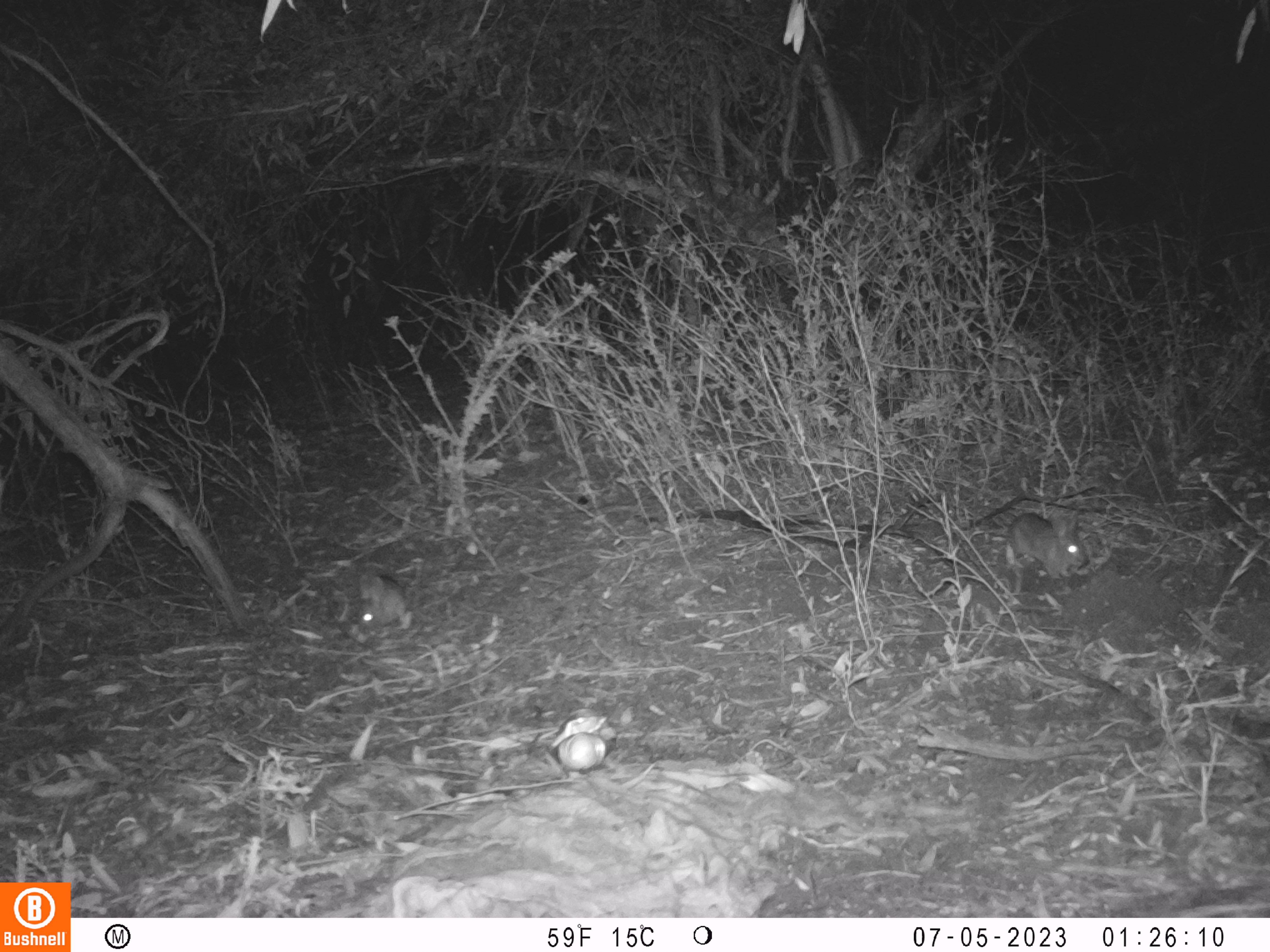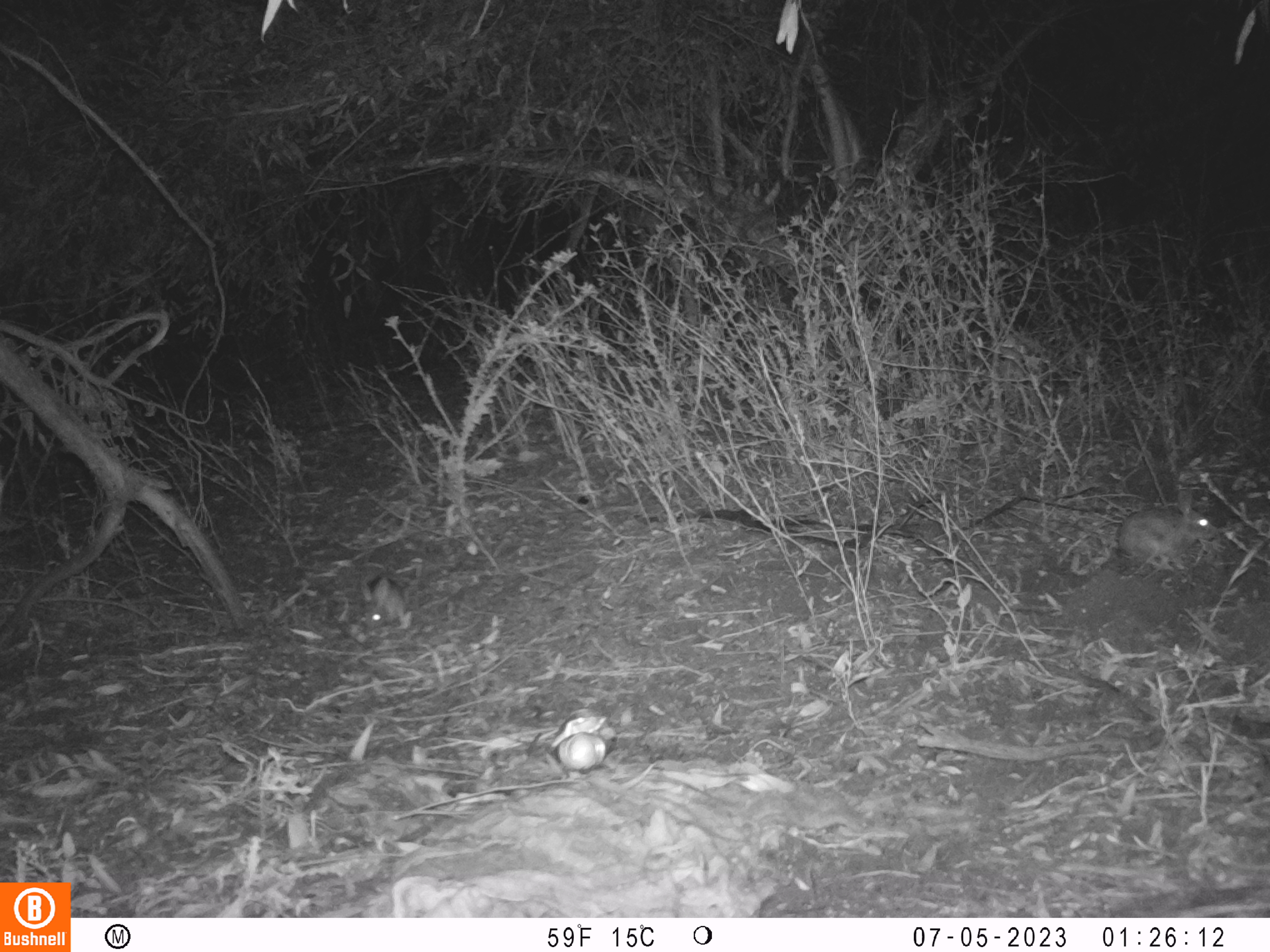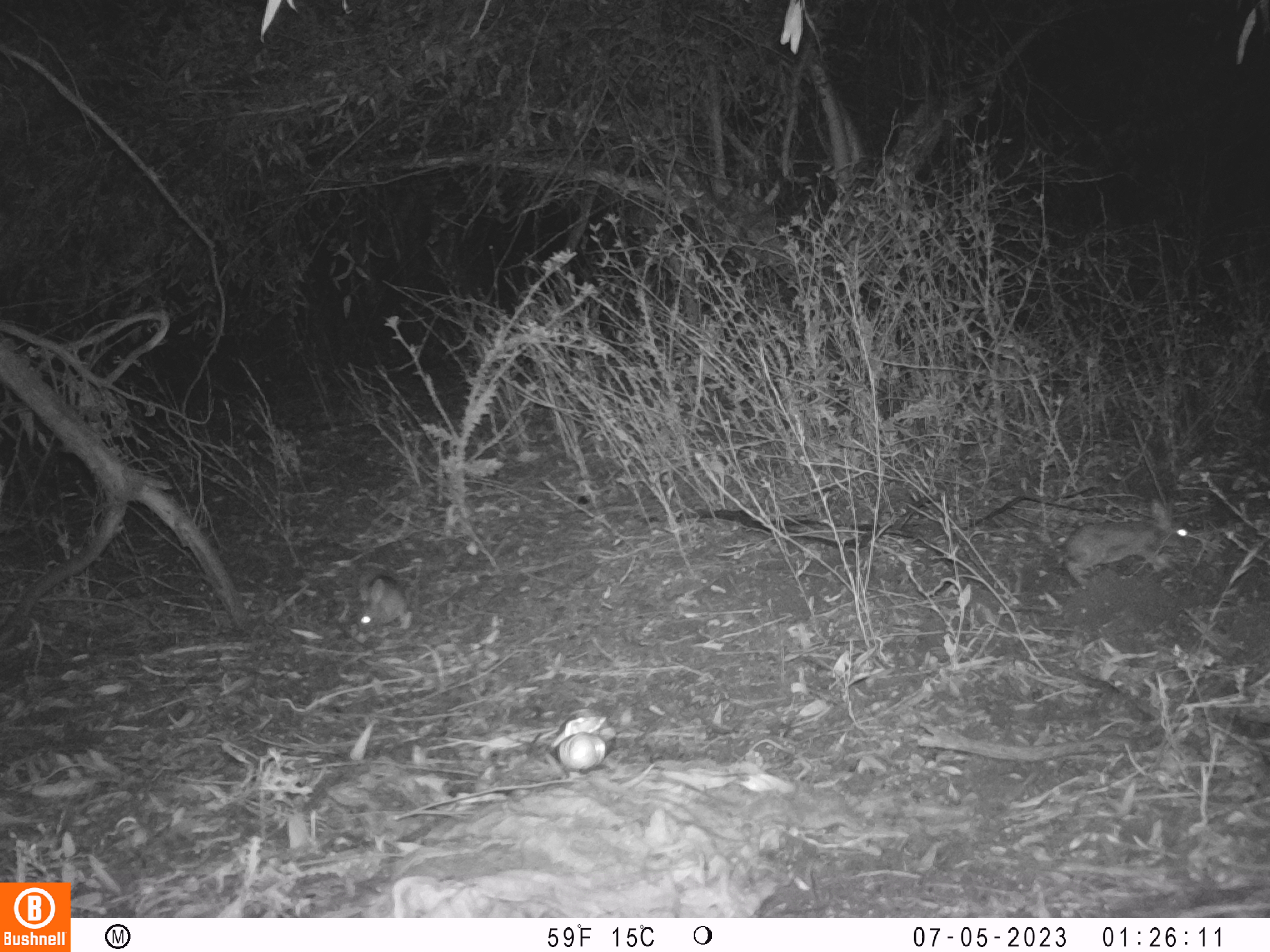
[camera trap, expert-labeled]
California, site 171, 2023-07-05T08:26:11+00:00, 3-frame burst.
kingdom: Animalia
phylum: Chordata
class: Mammalia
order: Lagomorpha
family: Leporidae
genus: Sylvilagus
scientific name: Sylvilagus bachmani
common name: brush rabbit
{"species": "brush rabbit (Sylvilagus bachmani)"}